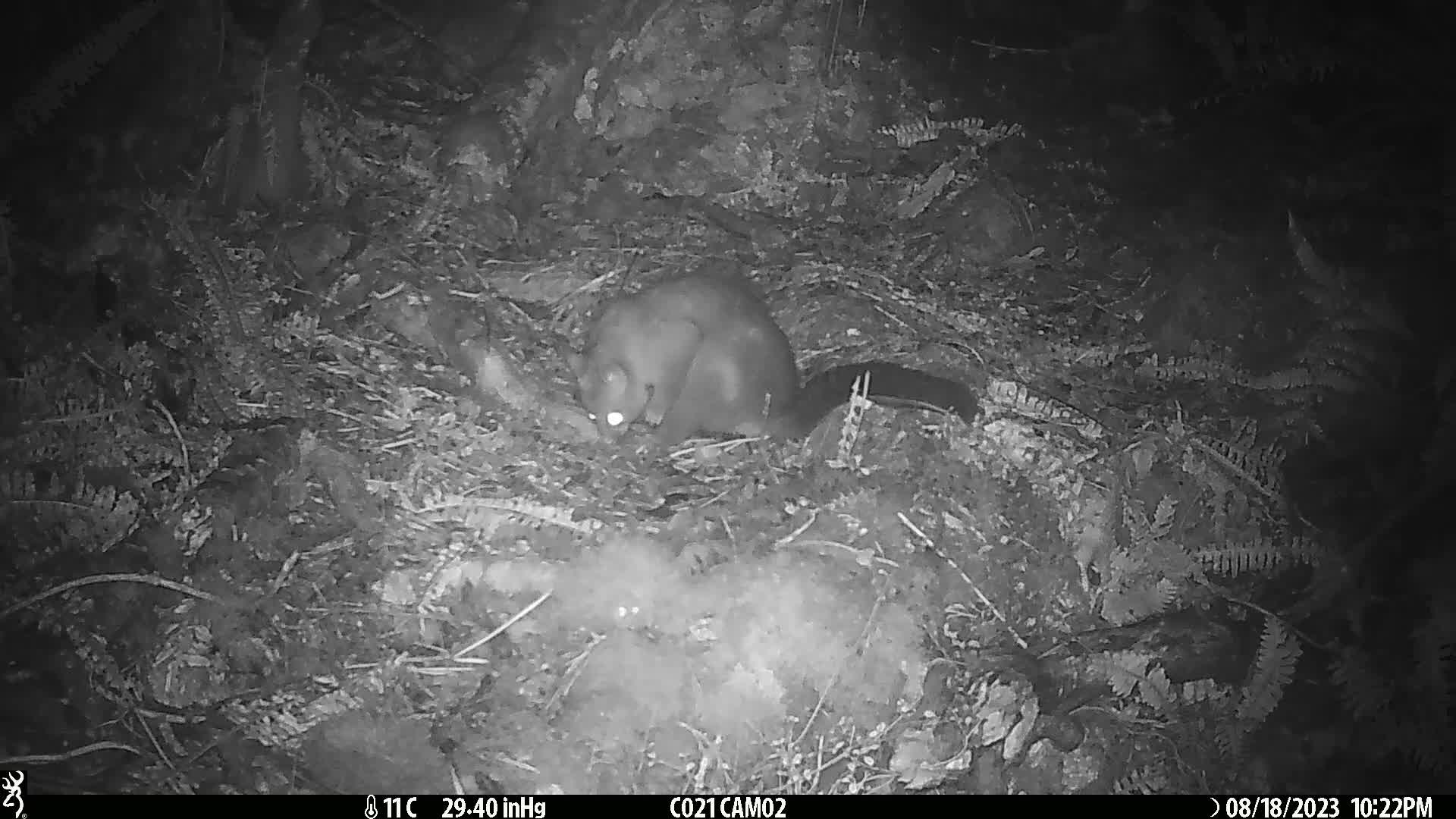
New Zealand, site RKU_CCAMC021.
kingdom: Animalia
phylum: Chordata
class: Mammalia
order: Diprotodontia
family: Phalangeridae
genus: Trichosurus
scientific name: Trichosurus vulpecula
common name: common brushtail possum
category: possum